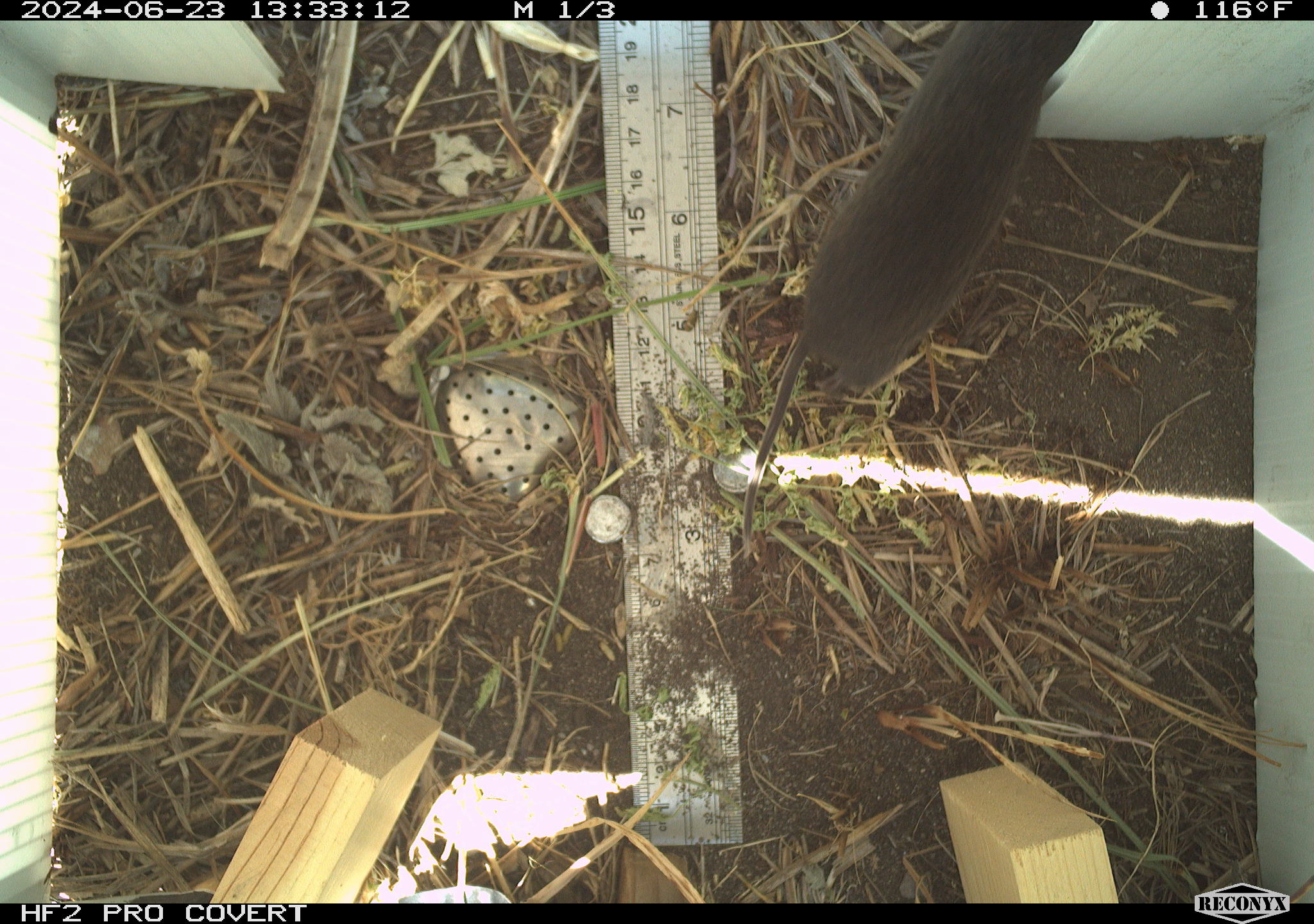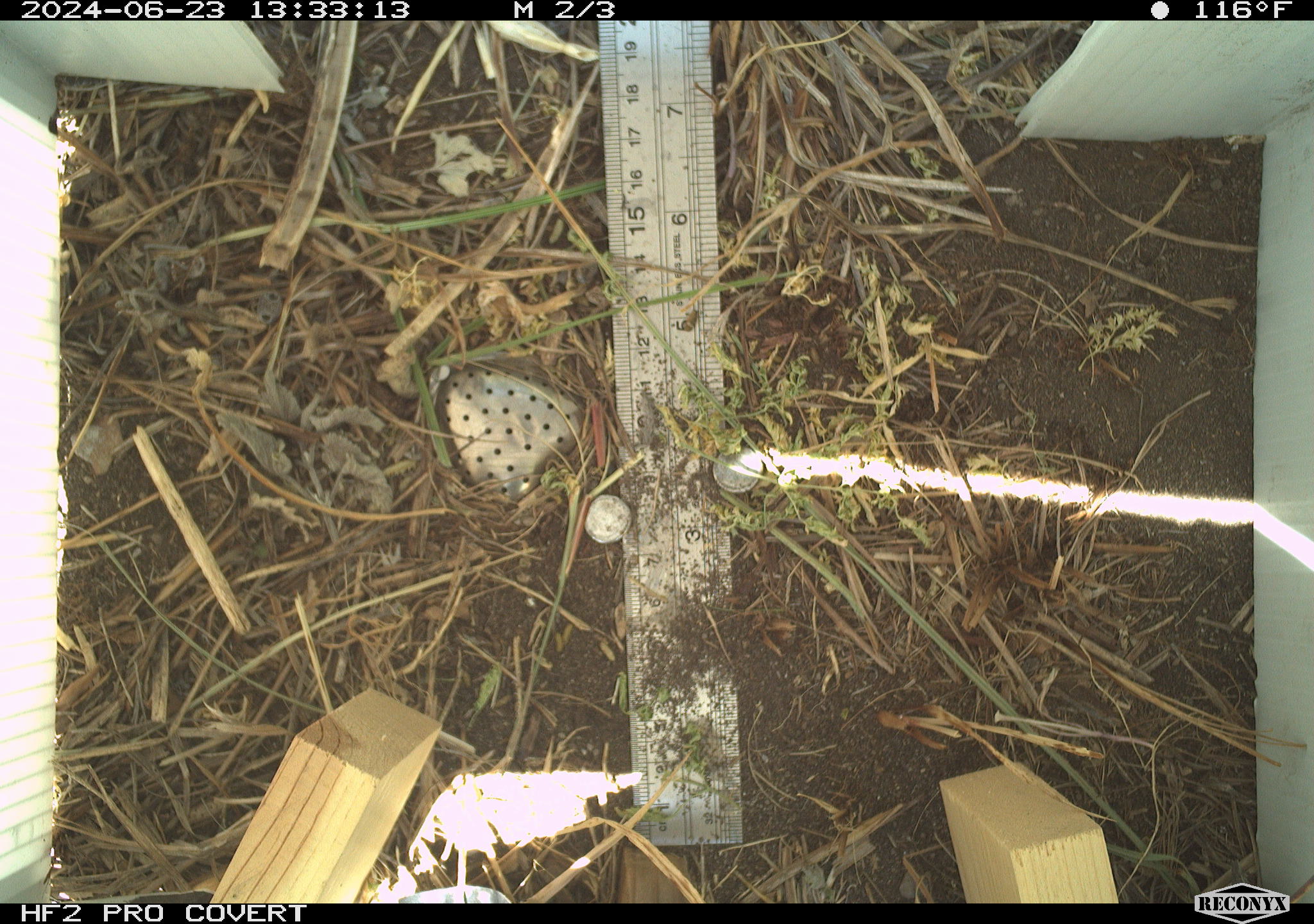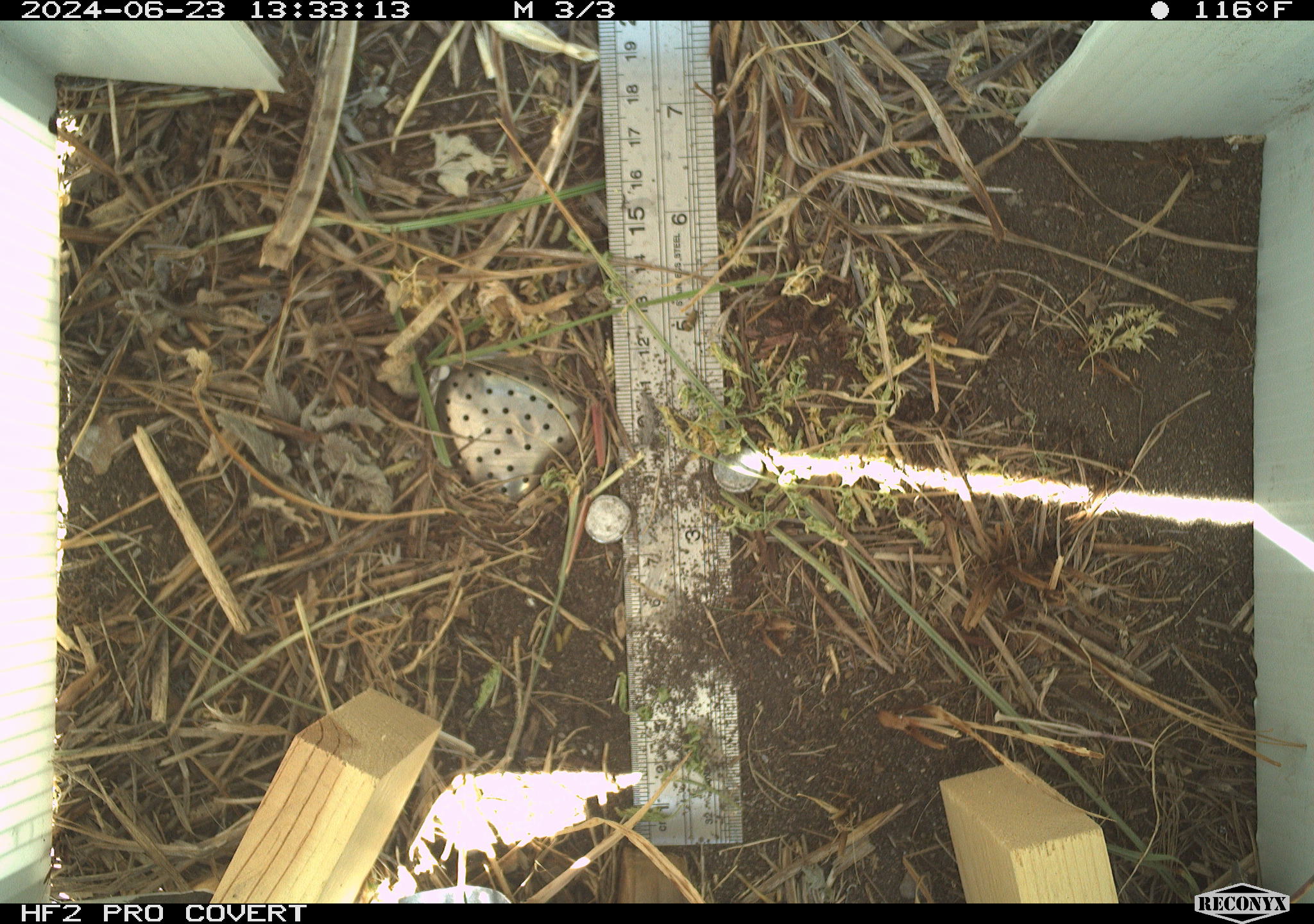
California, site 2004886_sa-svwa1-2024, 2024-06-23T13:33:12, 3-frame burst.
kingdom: Animalia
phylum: Chordata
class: Mammalia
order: Rodentia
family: Cricetidae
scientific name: Arvicolinae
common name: voles, lemmings, and muskrats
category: arvicolinae subfamily